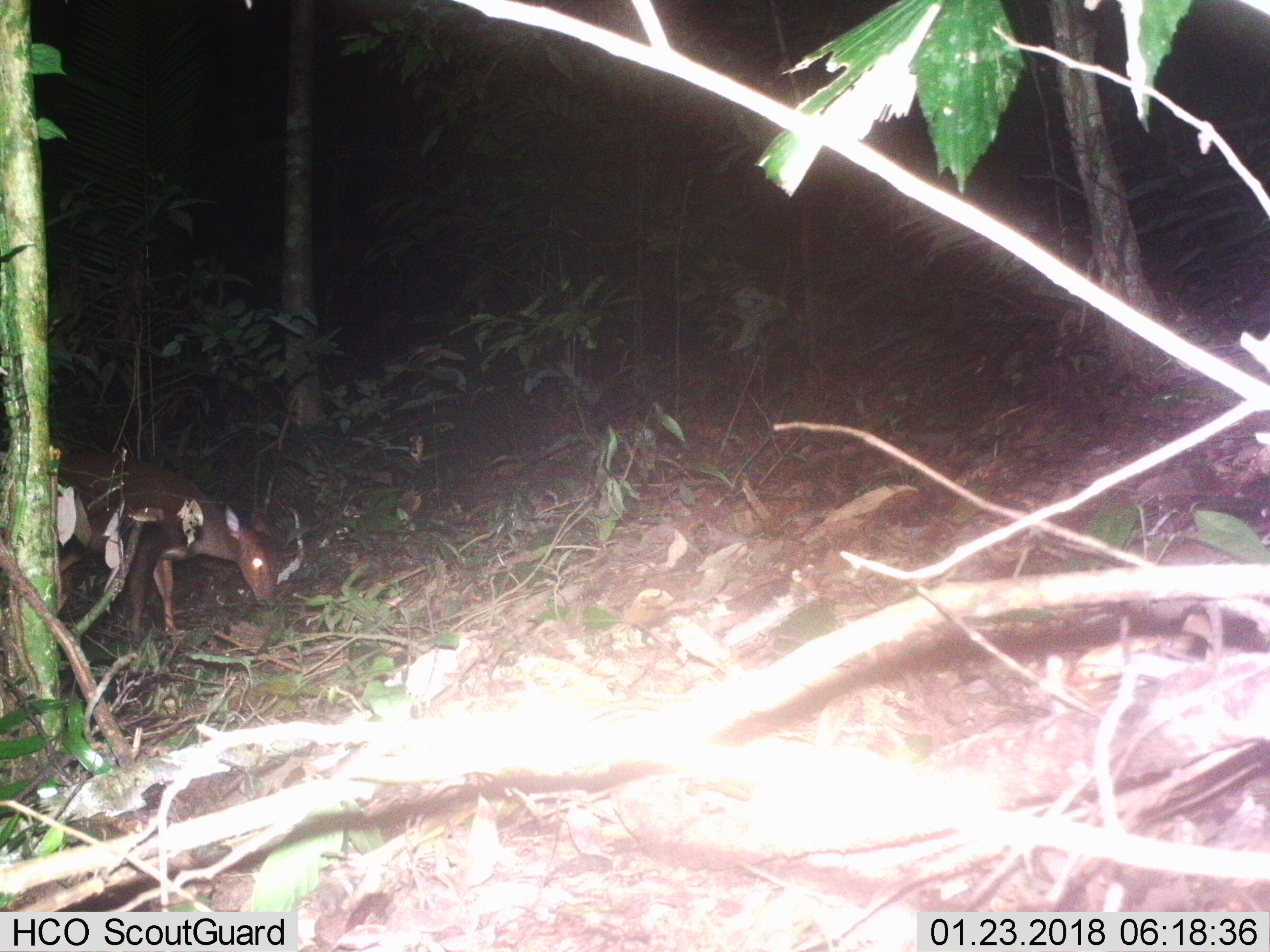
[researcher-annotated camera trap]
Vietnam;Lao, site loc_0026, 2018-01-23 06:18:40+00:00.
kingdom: Animalia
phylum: Chordata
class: Mammalia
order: Artiodactyla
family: Cervidae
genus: Muntiacus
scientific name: Muntiacus vuquangensis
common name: large-antlered muntjac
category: large antlered muntjac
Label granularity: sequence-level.